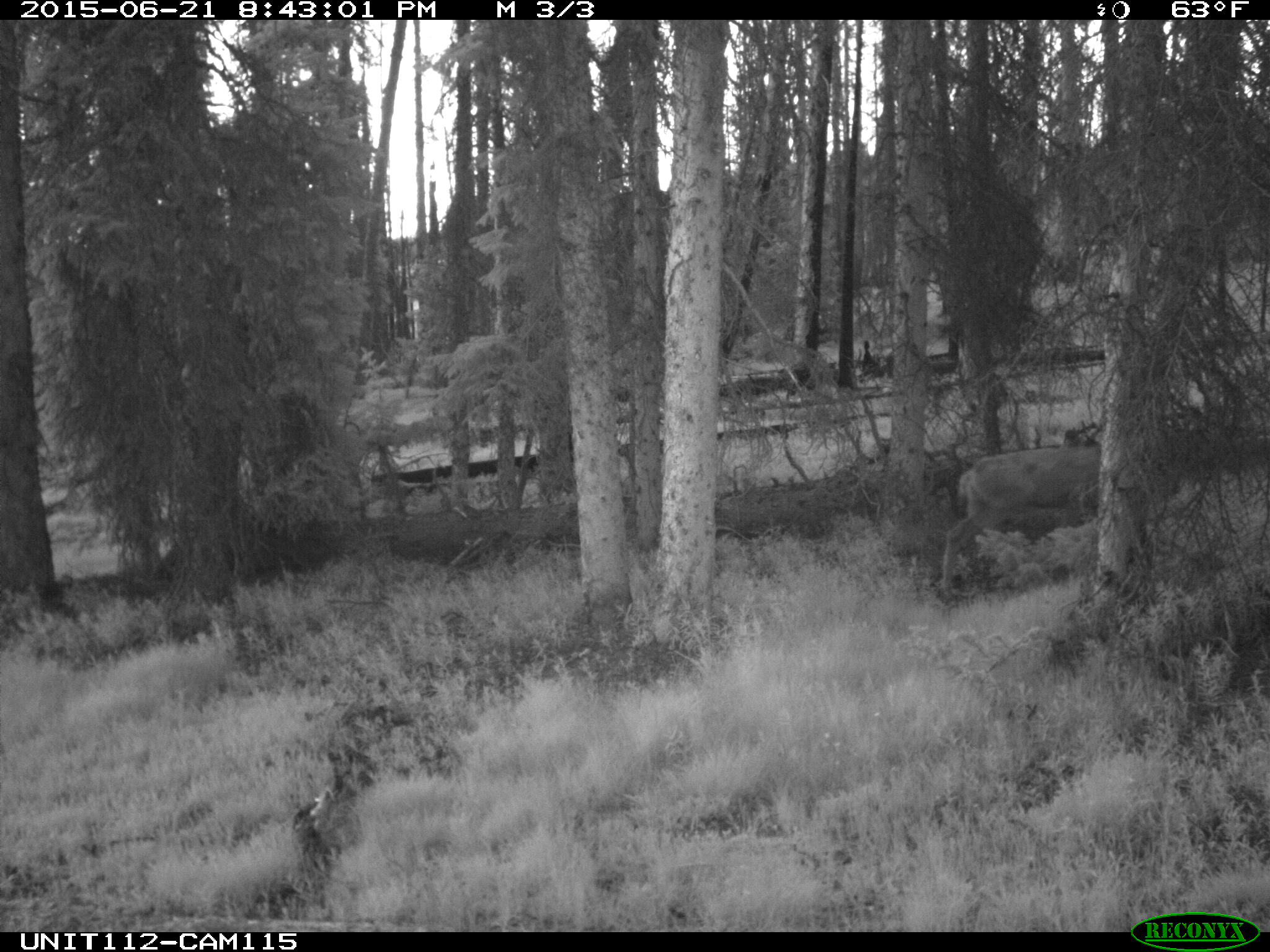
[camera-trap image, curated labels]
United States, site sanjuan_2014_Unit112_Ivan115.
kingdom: Animalia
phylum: Chordata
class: Mammalia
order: Artiodactyla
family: Cervidae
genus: Odocoileus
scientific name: Odocoileus hemionus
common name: mule deer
Odocoileus hemionus (mule deer).